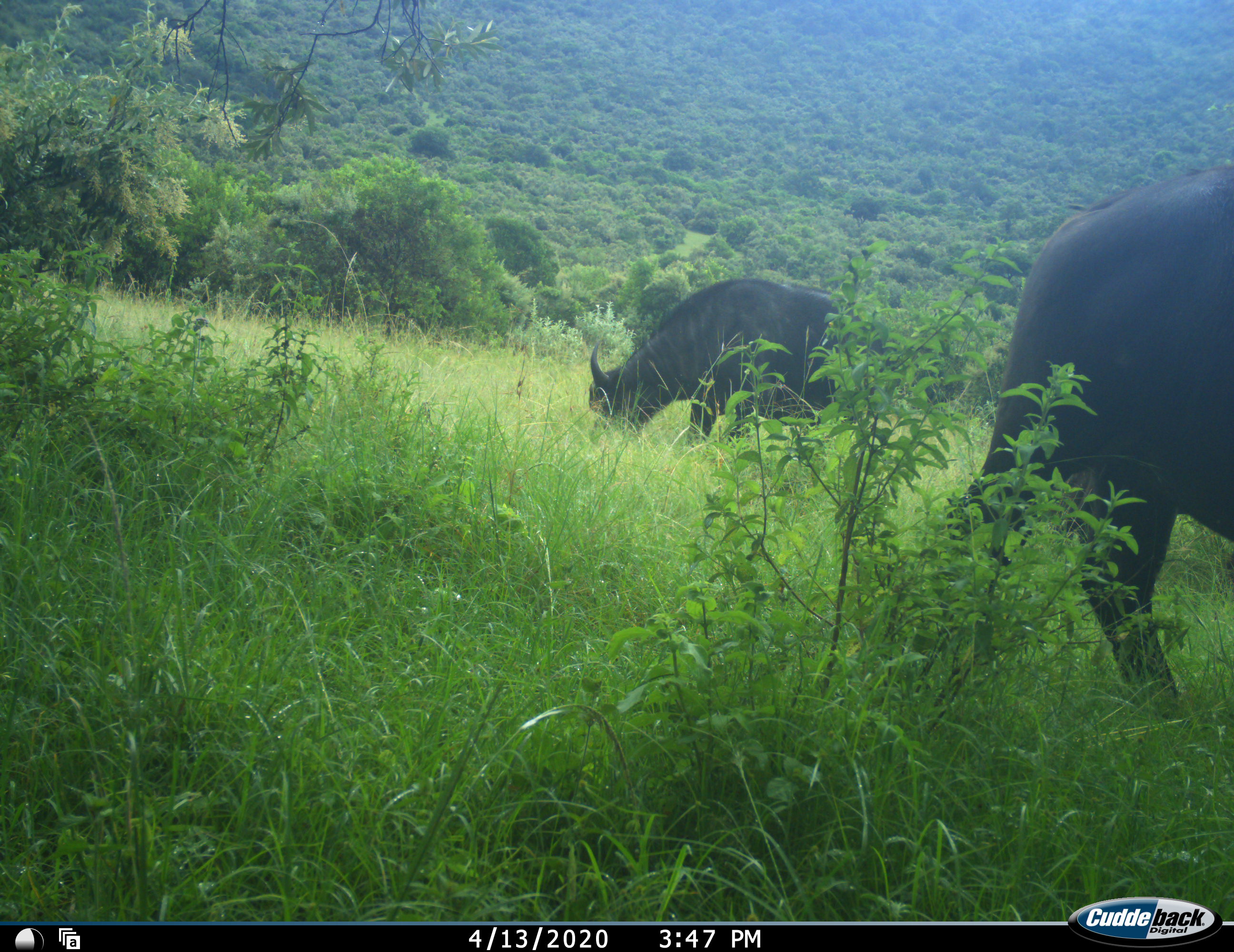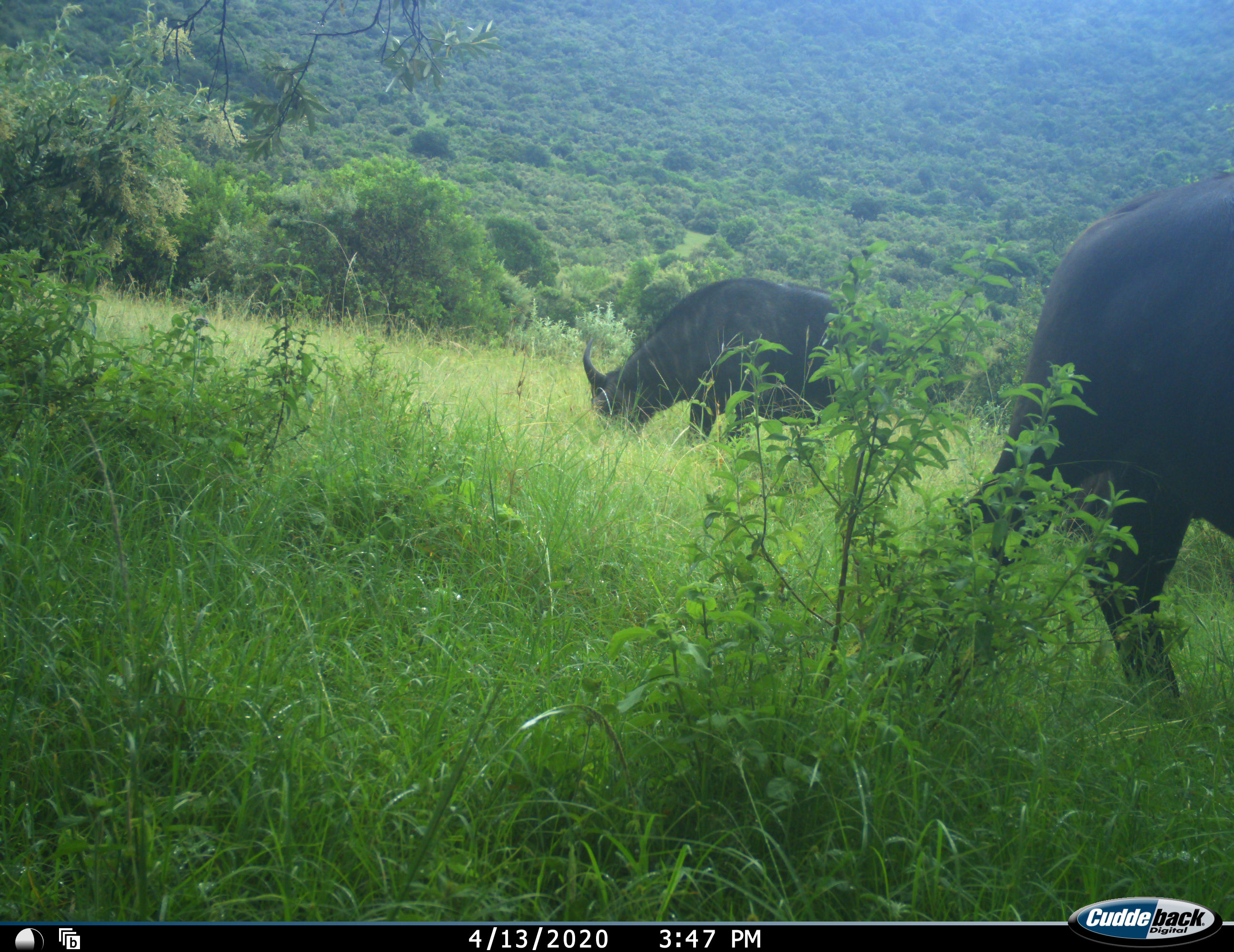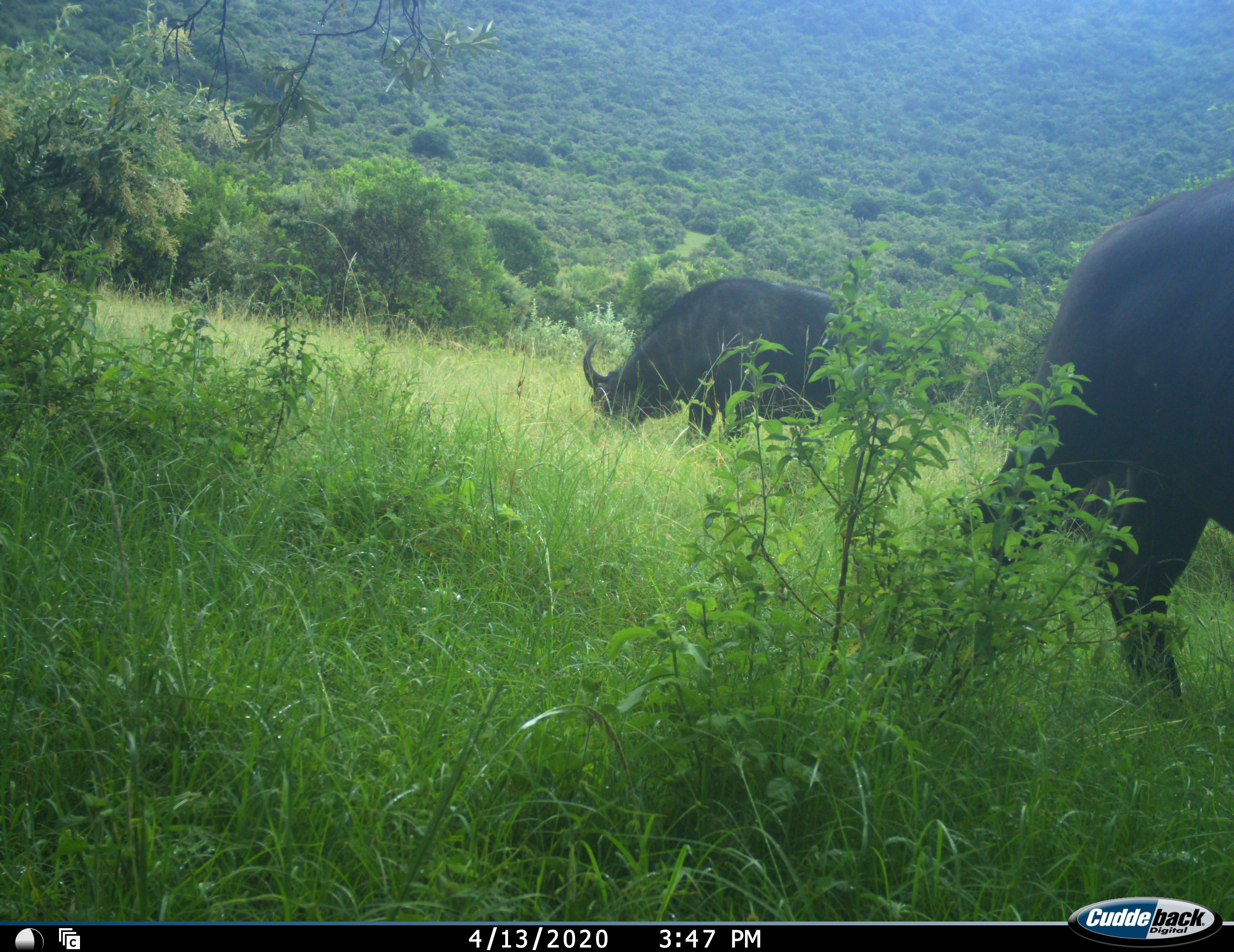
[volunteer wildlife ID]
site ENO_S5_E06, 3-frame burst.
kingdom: Animalia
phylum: Chordata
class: Mammalia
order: Artiodactyla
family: Bovidae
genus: Syncerus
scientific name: Syncerus caffer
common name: african buffalo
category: buffalo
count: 2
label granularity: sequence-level